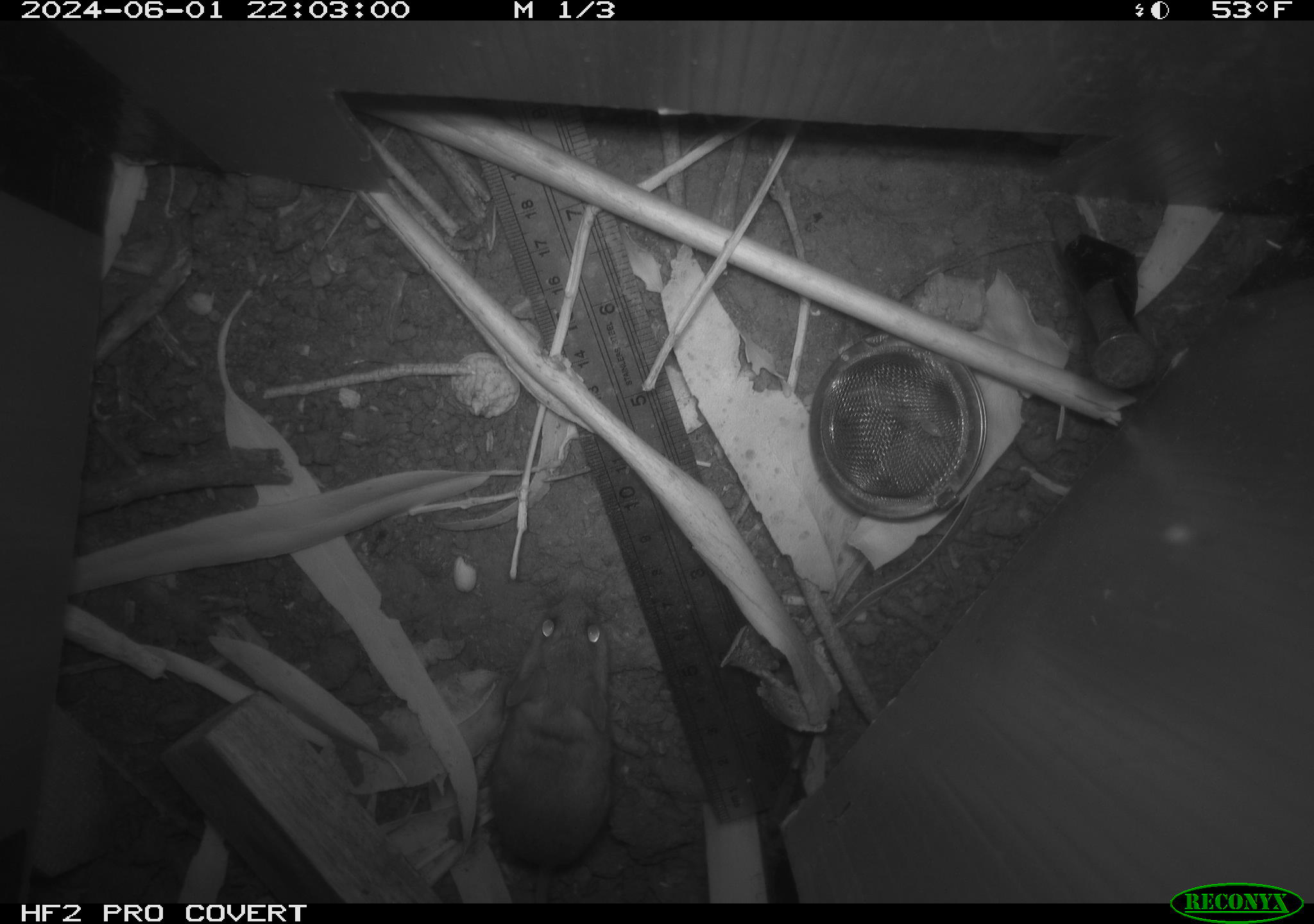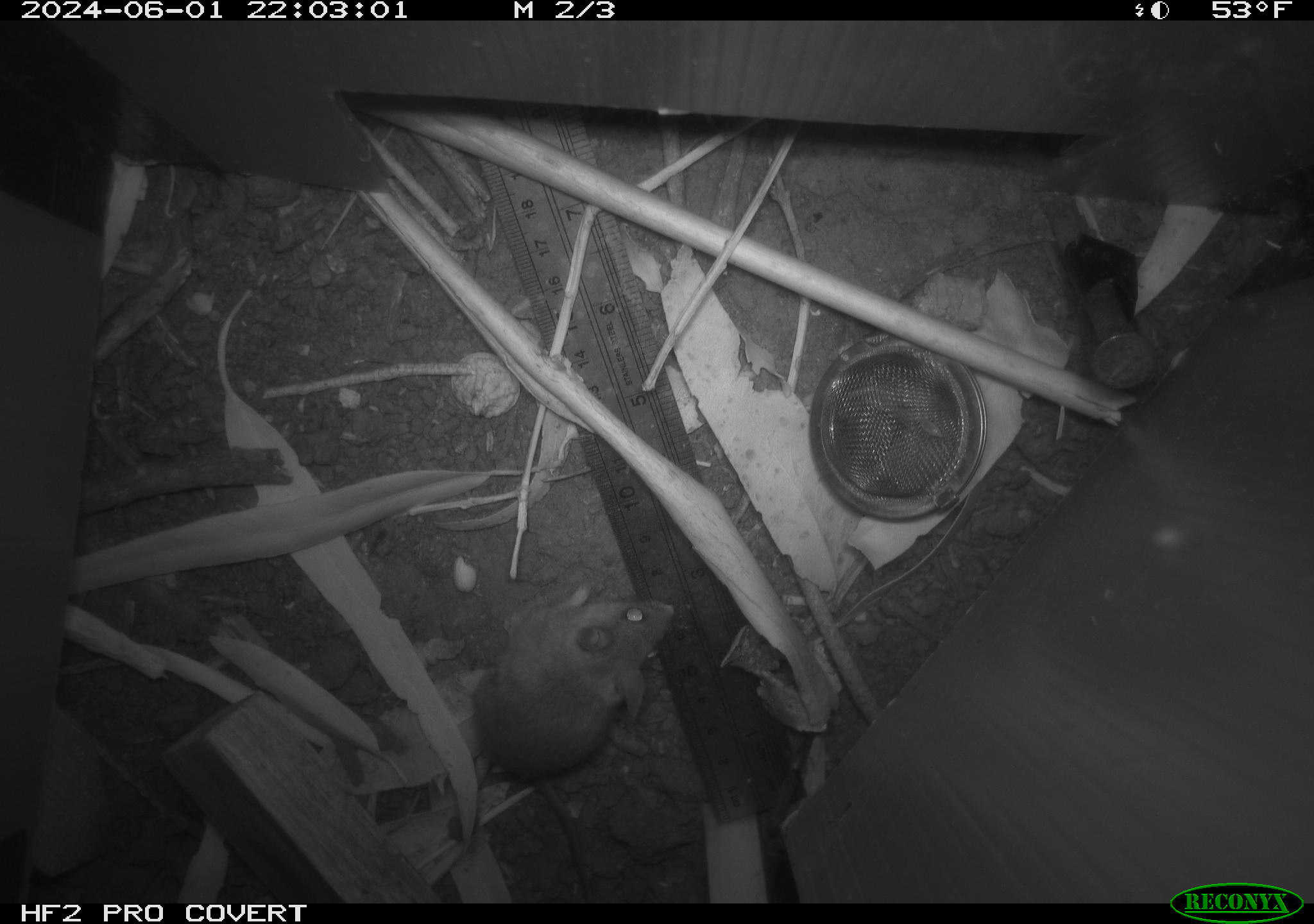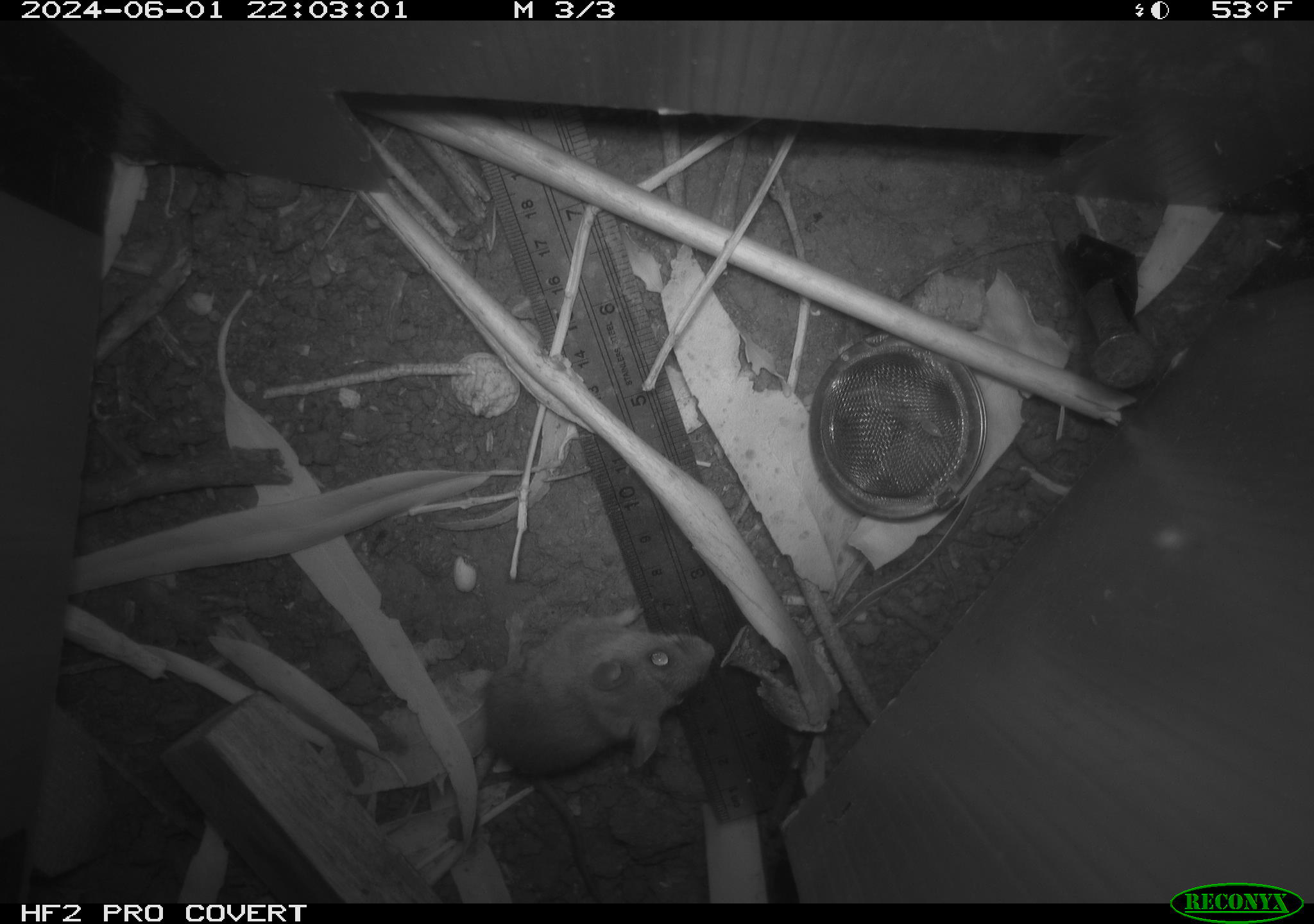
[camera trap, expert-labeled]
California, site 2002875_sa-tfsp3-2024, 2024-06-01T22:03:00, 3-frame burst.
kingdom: Animalia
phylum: Chordata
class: Mammalia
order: Rodentia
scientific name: Rodentia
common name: mouse species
Mouse species (Rodentia).